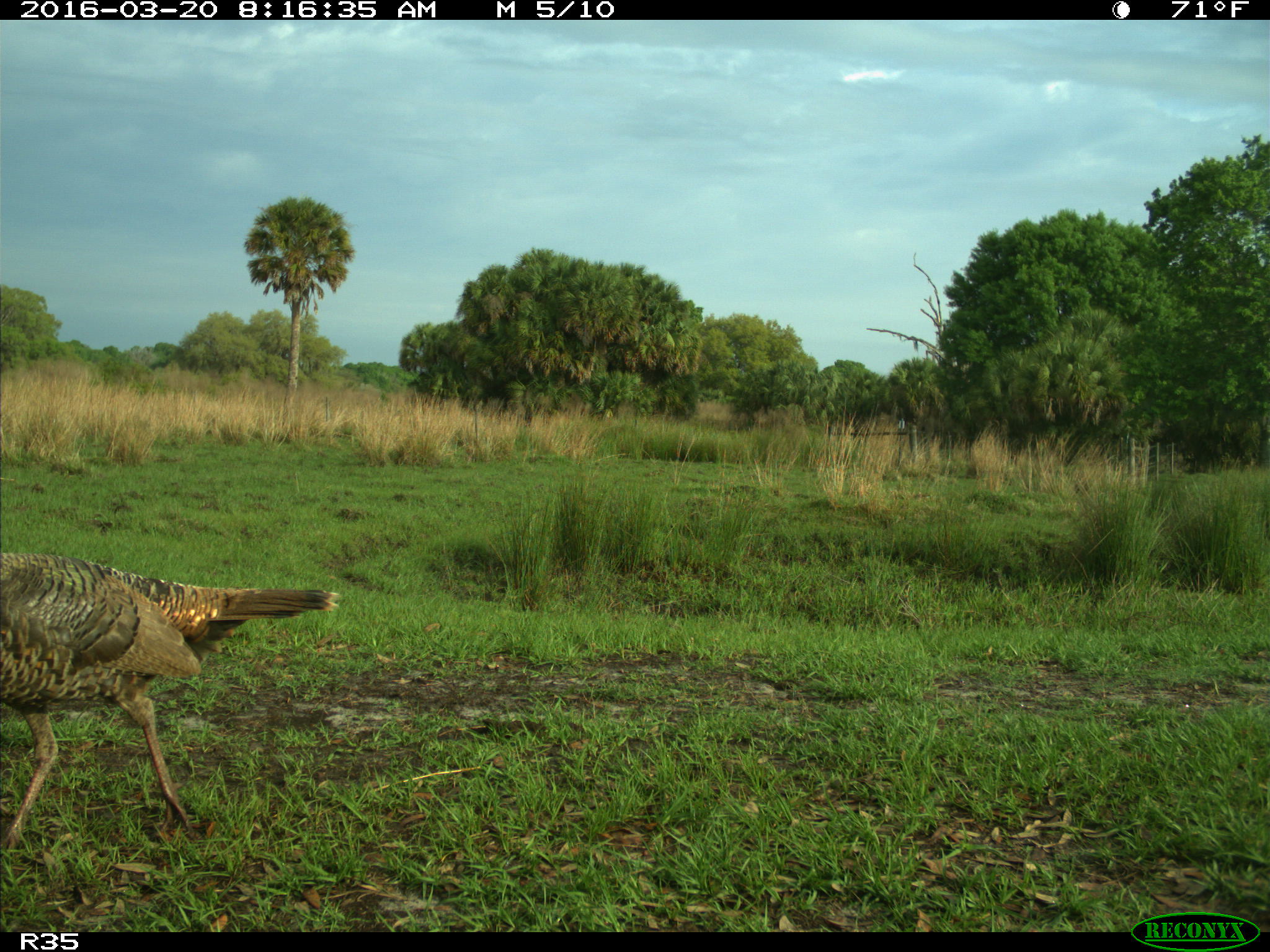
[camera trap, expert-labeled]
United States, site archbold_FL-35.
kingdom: Animalia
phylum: Chordata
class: Aves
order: Galliformes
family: Phasianidae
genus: Meleagris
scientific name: Meleagris gallopavo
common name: wild turkey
Meleagris gallopavo (wild turkey).